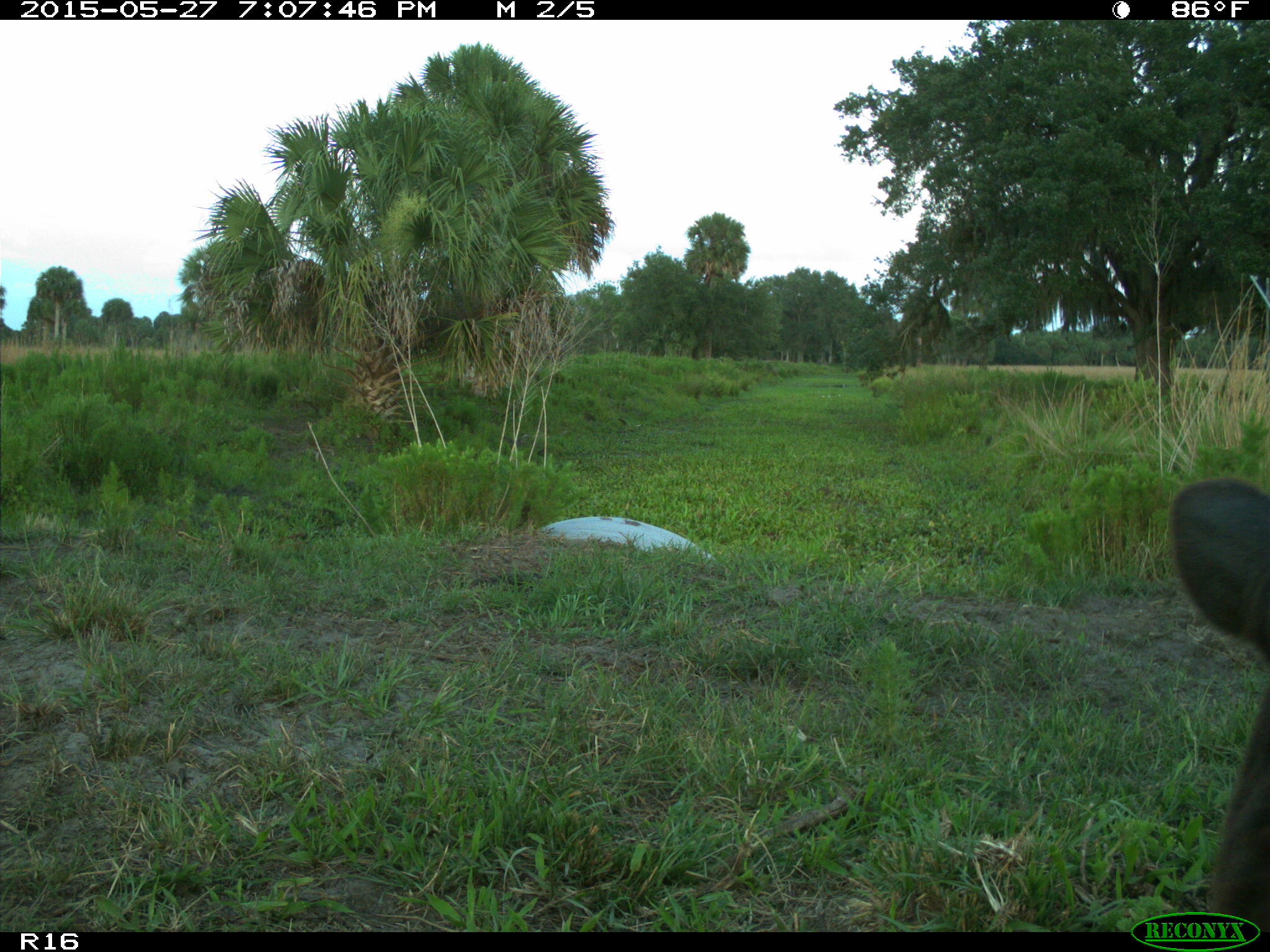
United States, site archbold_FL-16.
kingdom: Animalia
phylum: Chordata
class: Mammalia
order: Artiodactyla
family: Bovidae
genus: Bos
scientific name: Bos taurus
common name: domestic cow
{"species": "Bos taurus (domestic cow)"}